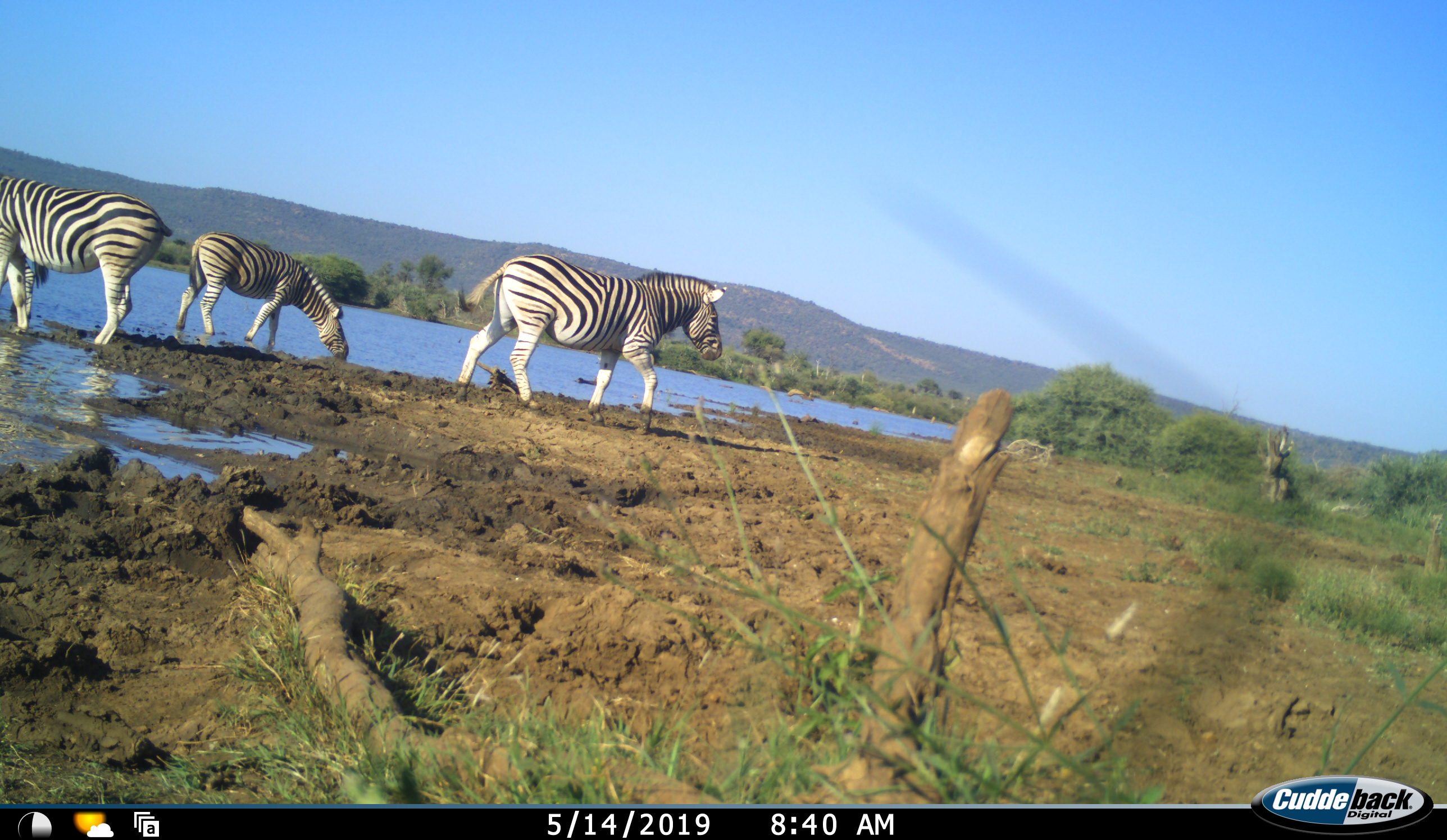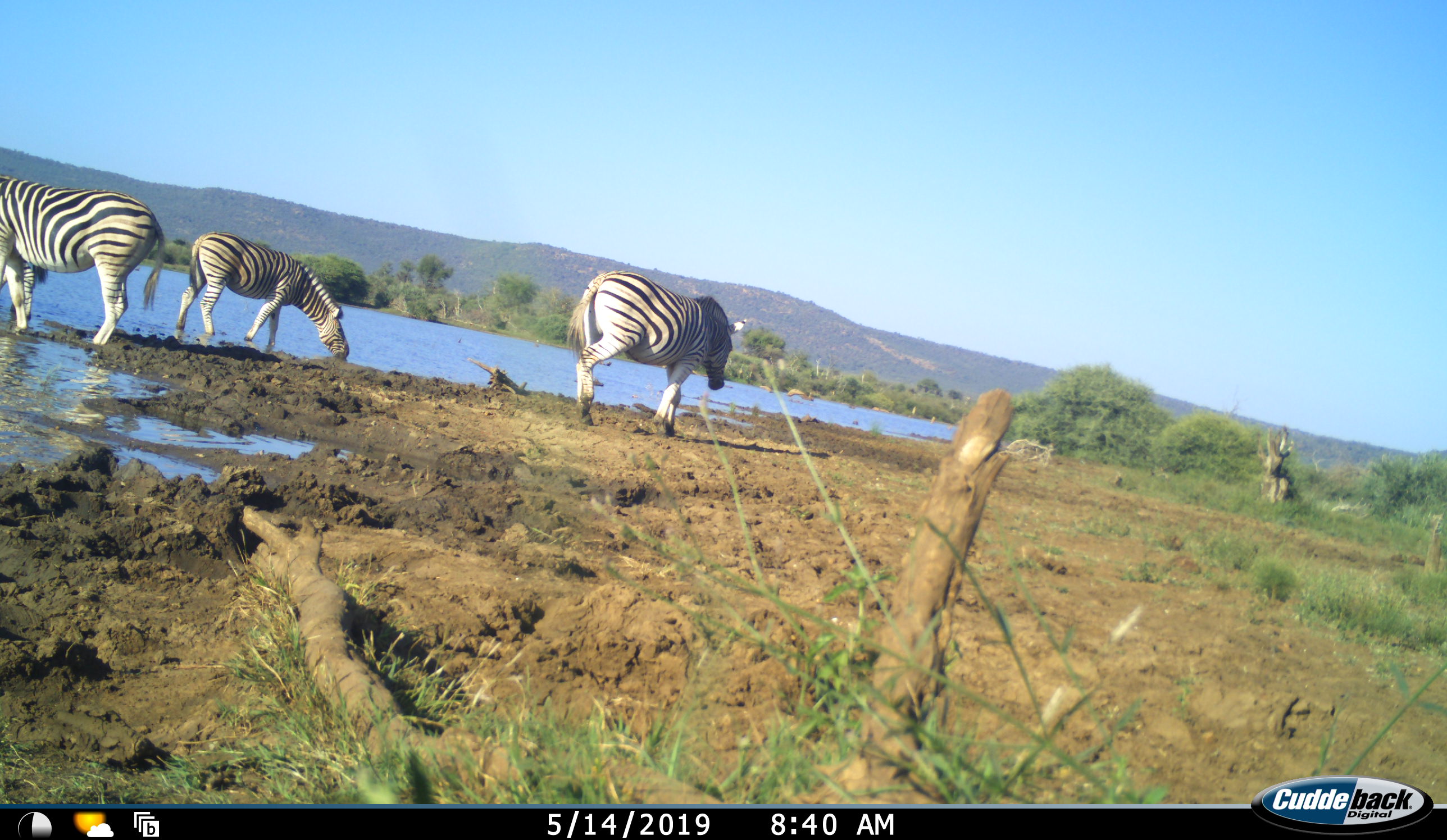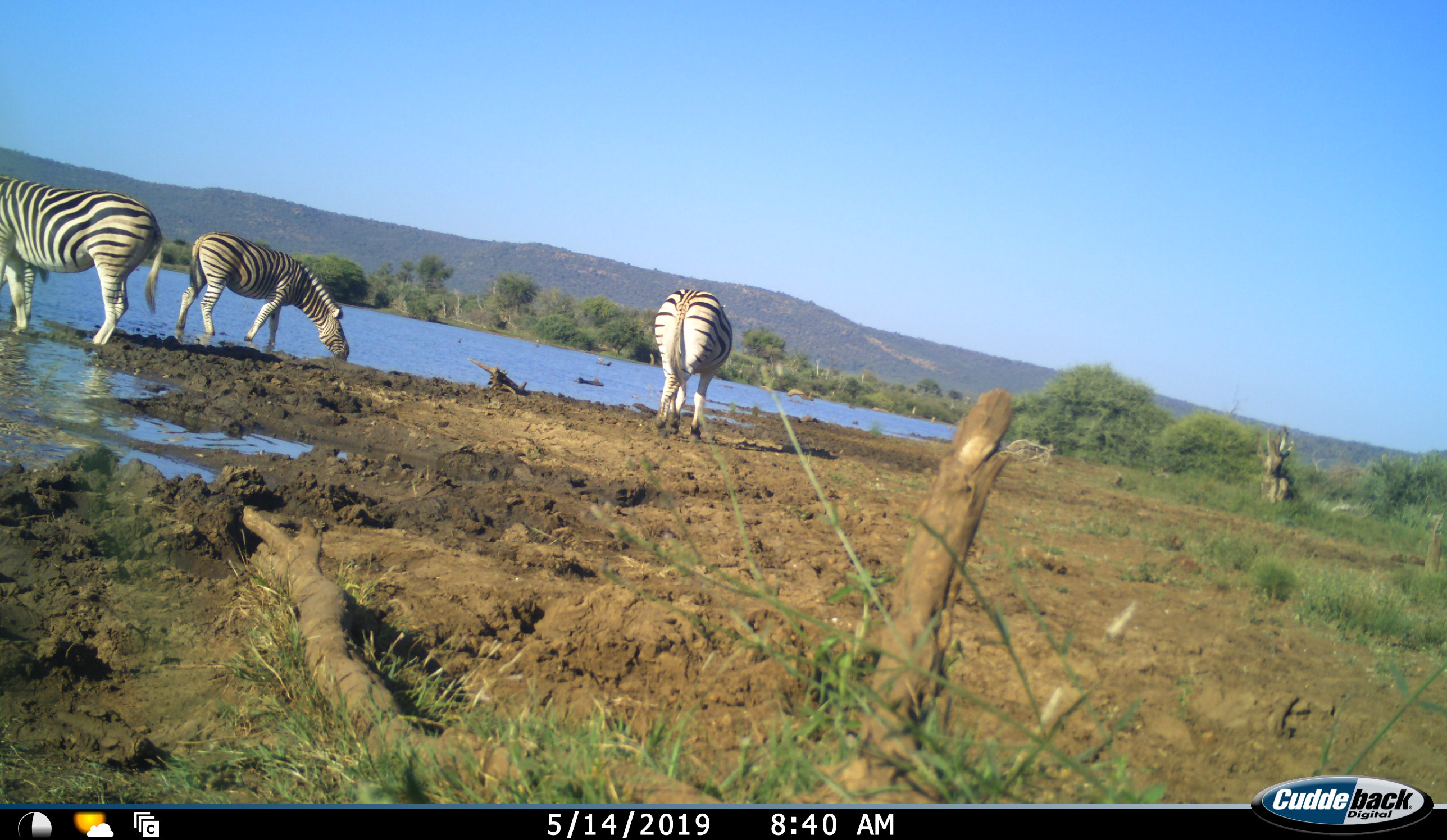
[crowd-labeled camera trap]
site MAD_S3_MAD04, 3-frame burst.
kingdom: Animalia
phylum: Chordata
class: Mammalia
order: Perissodactyla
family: Equidae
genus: Equus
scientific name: Equus quagga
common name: plains zebra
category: zebraplains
Zebraplains (plains zebra) (Equus quagga), count 3. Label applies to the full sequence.